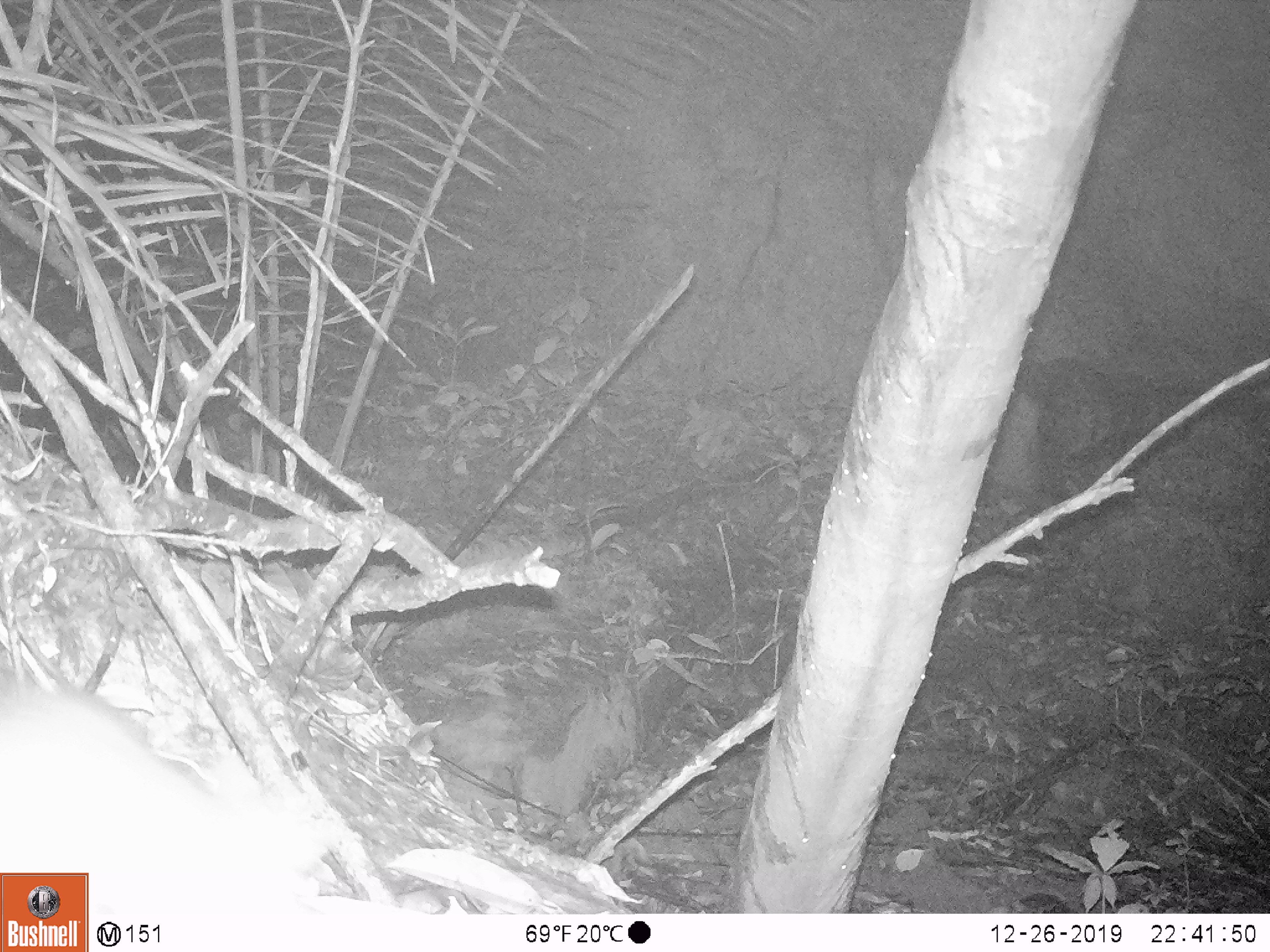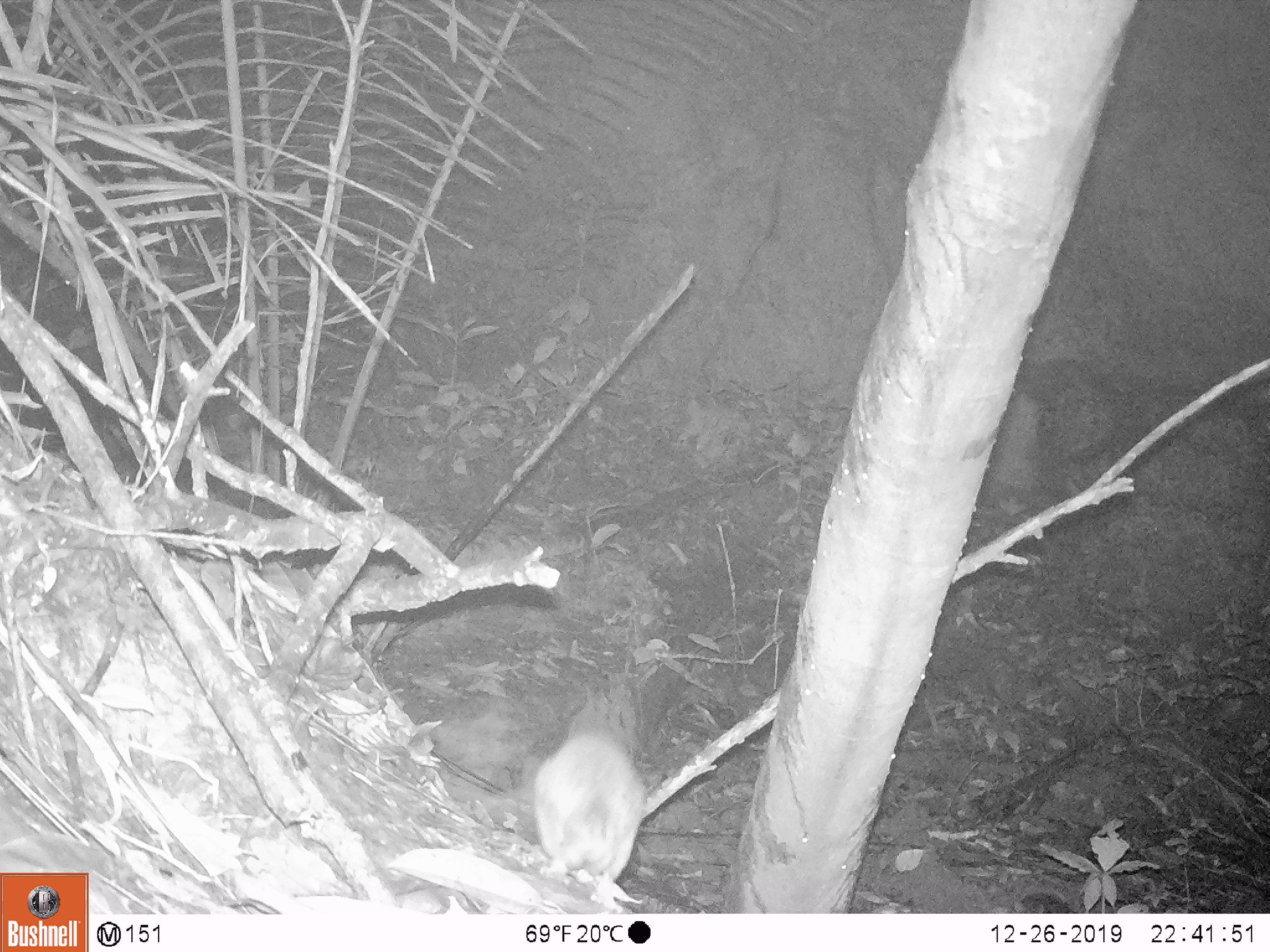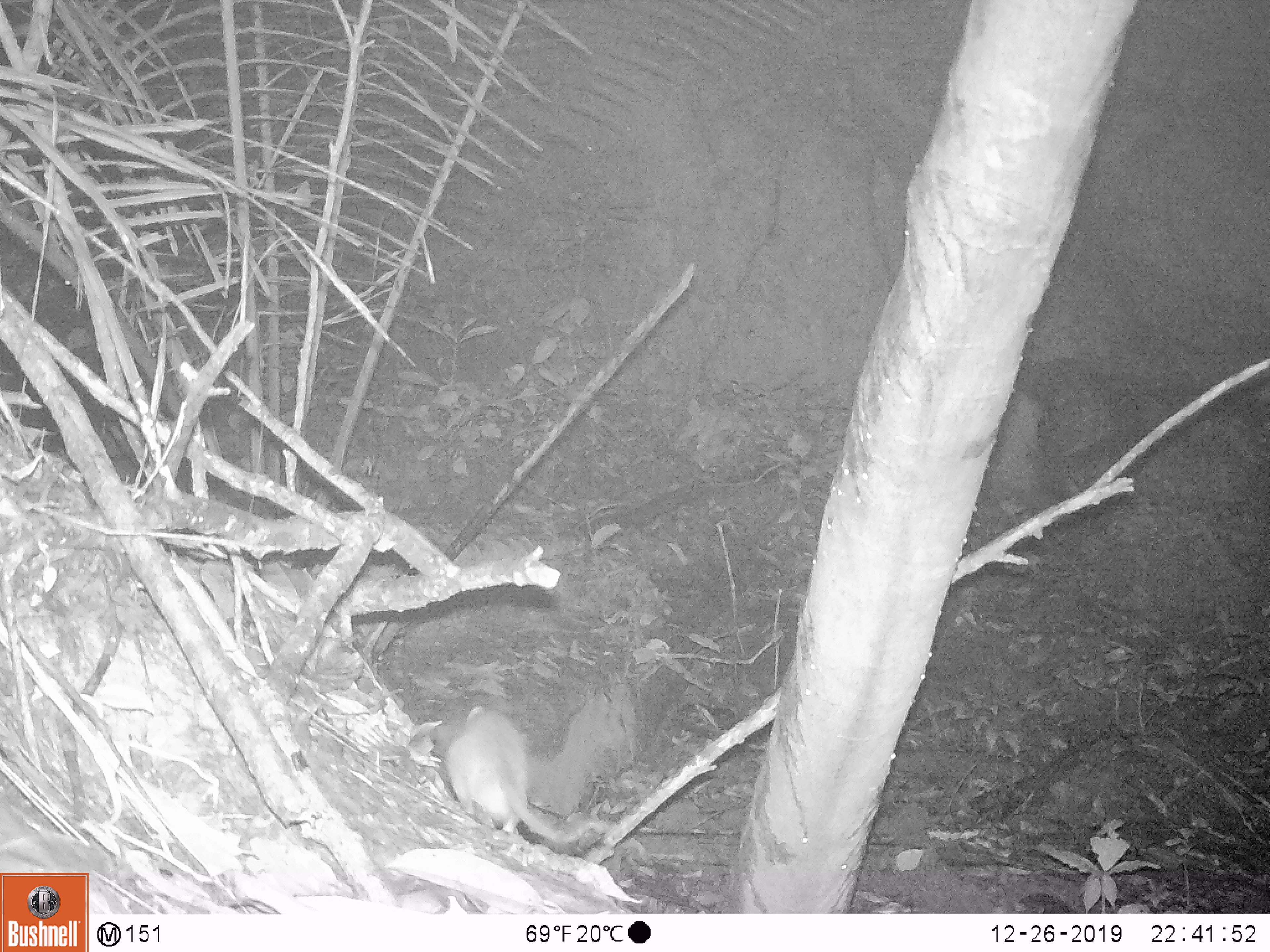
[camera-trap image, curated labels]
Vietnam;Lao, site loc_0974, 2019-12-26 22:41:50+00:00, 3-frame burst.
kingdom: Animalia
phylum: Chordata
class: Mammalia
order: Rodentia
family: Muridae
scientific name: Muridae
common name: old-world mice and rats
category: unidentified murid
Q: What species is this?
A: Unidentified murid (old-world mice and rats) (Muridae).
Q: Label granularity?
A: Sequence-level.